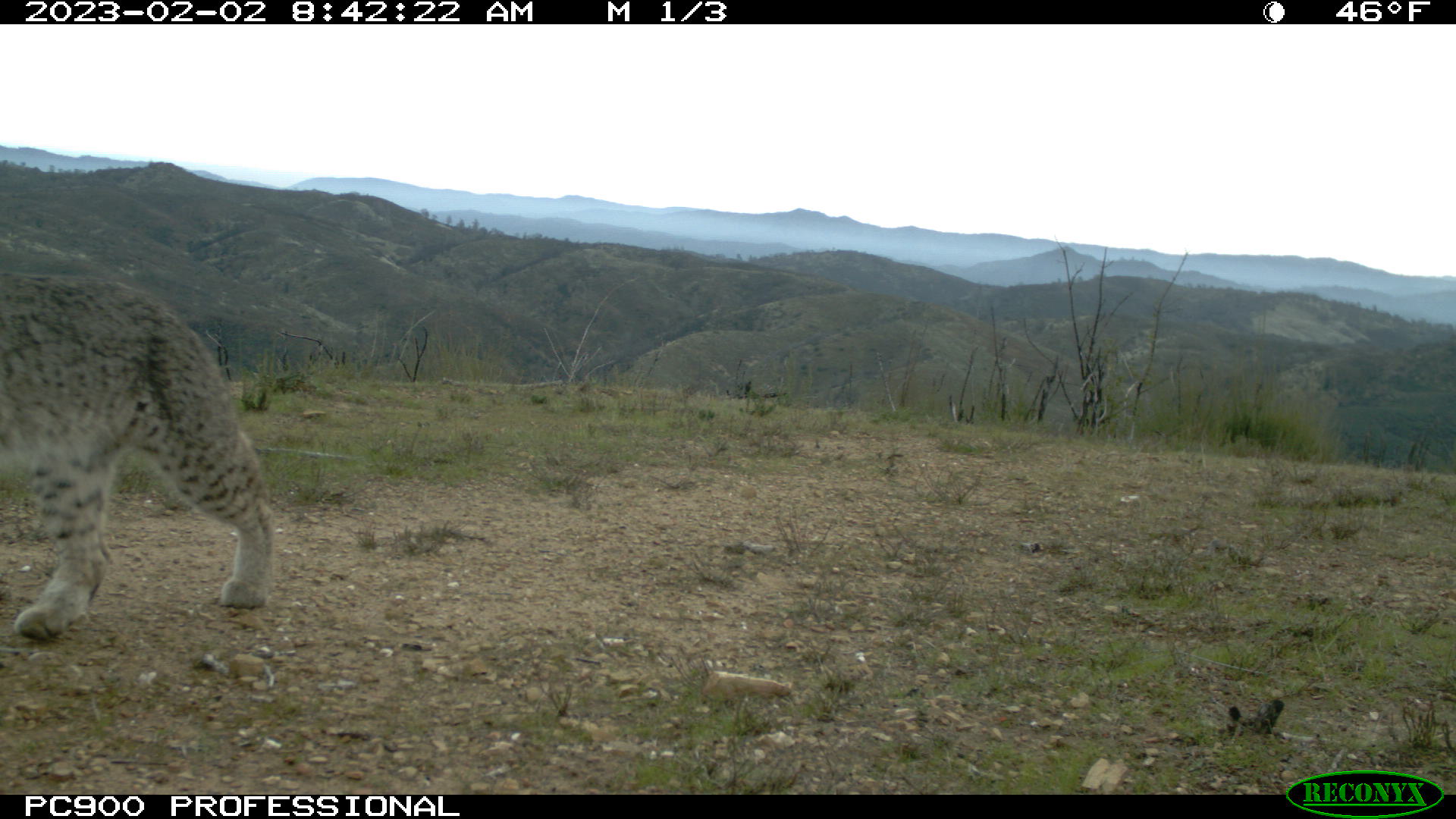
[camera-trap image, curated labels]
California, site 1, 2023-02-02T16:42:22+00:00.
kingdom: Animalia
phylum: Chordata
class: Mammalia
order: Carnivora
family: Felidae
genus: Lynx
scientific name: Lynx rufus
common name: bobcat